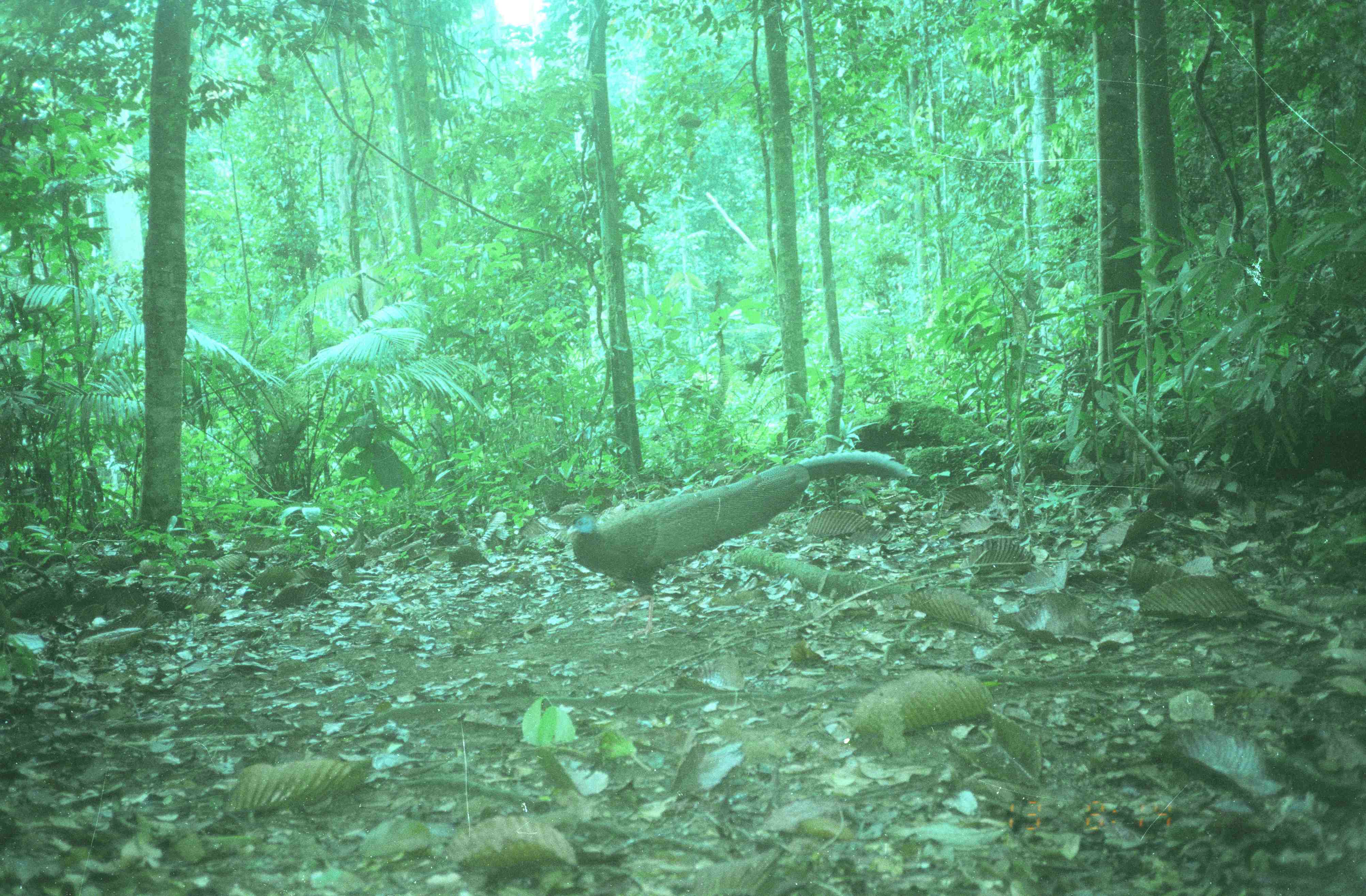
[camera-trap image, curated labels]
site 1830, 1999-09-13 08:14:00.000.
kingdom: Animalia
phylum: Chordata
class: Aves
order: Galliformes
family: Phasianidae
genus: Argusianus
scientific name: Argusianus argus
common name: great argus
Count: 1.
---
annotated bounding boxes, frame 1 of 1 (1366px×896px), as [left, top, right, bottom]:
argusianus argus: [565, 449, 920, 637]